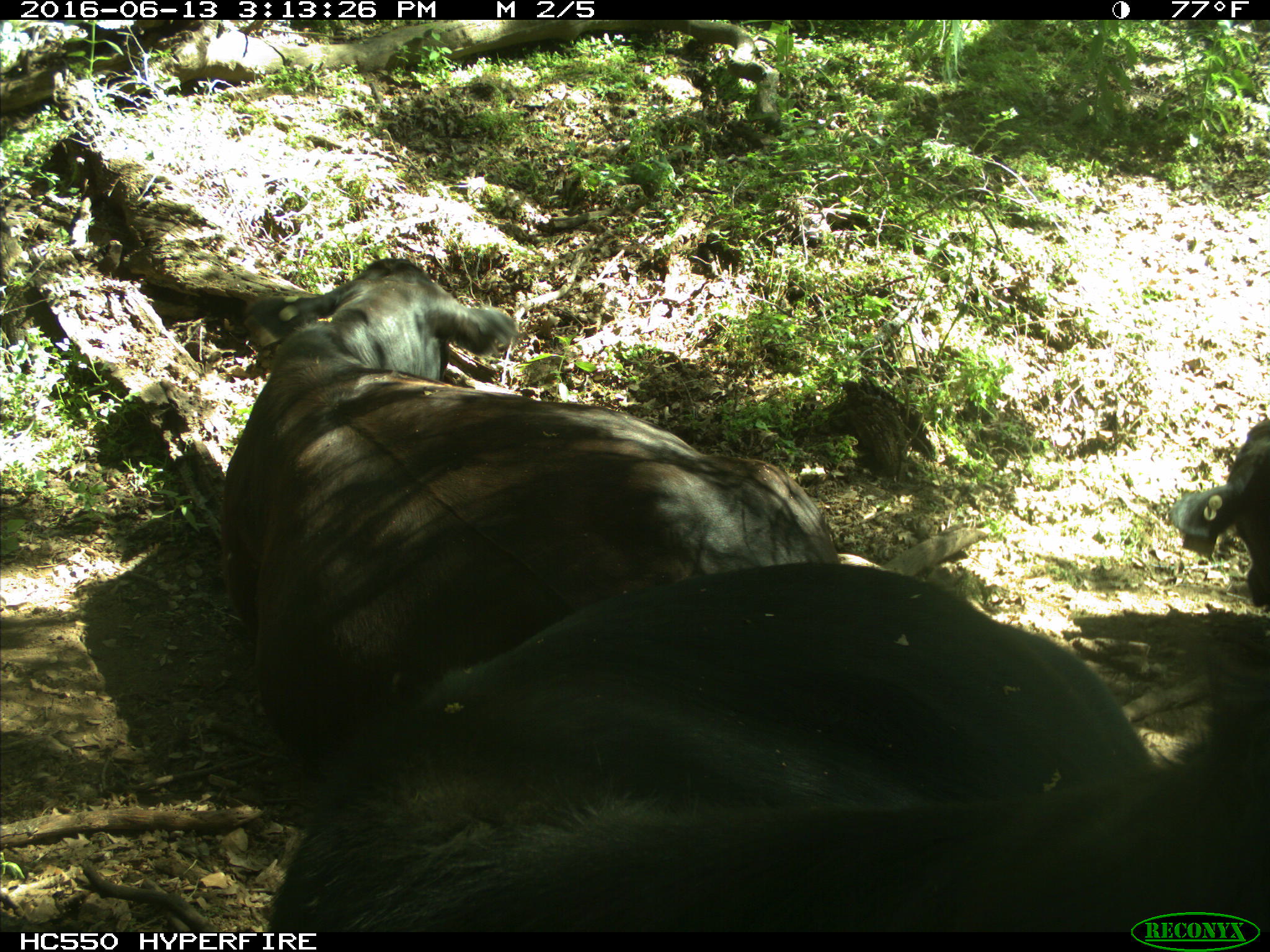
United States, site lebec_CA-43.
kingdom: Animalia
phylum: Chordata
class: Mammalia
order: Artiodactyla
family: Bovidae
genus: Bos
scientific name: Bos taurus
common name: domestic cow